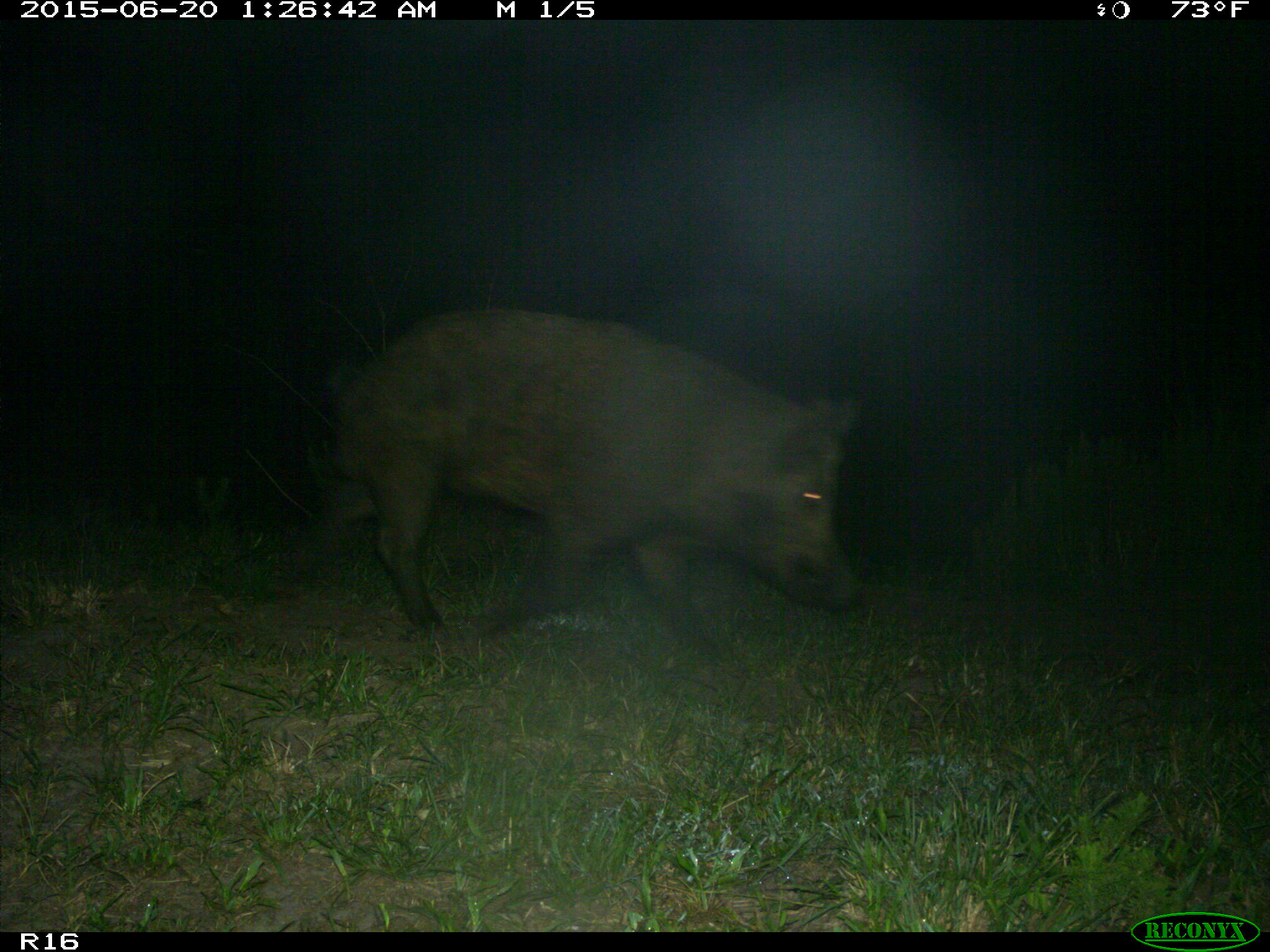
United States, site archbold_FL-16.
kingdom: Animalia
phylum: Chordata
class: Mammalia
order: Artiodactyla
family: Suidae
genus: Sus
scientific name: Sus scrofa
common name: wild boar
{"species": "Sus scrofa (wild boar)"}